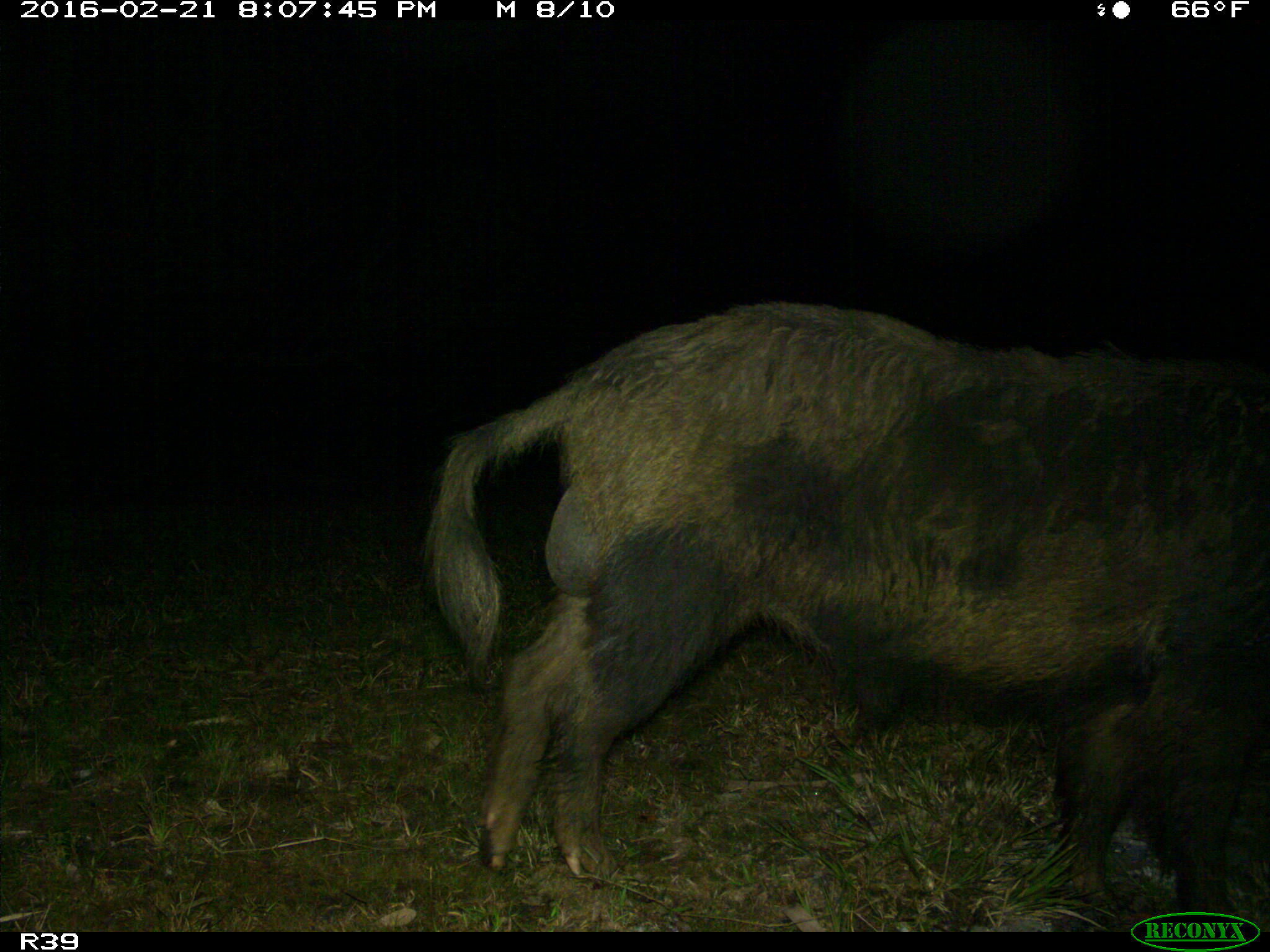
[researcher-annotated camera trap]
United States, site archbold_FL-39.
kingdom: Animalia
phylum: Chordata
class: Mammalia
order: Artiodactyla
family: Suidae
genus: Sus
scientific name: Sus scrofa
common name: wild boar